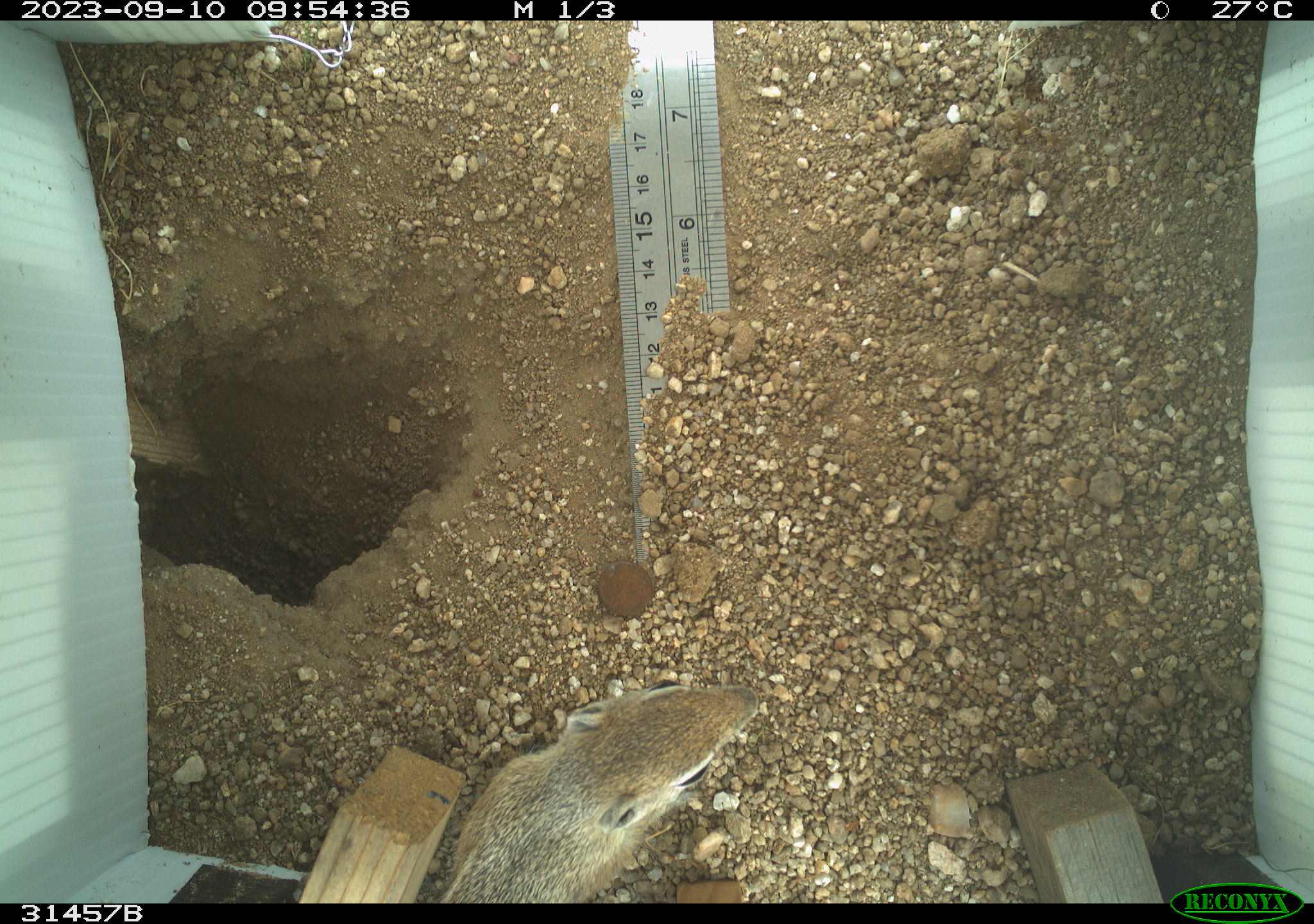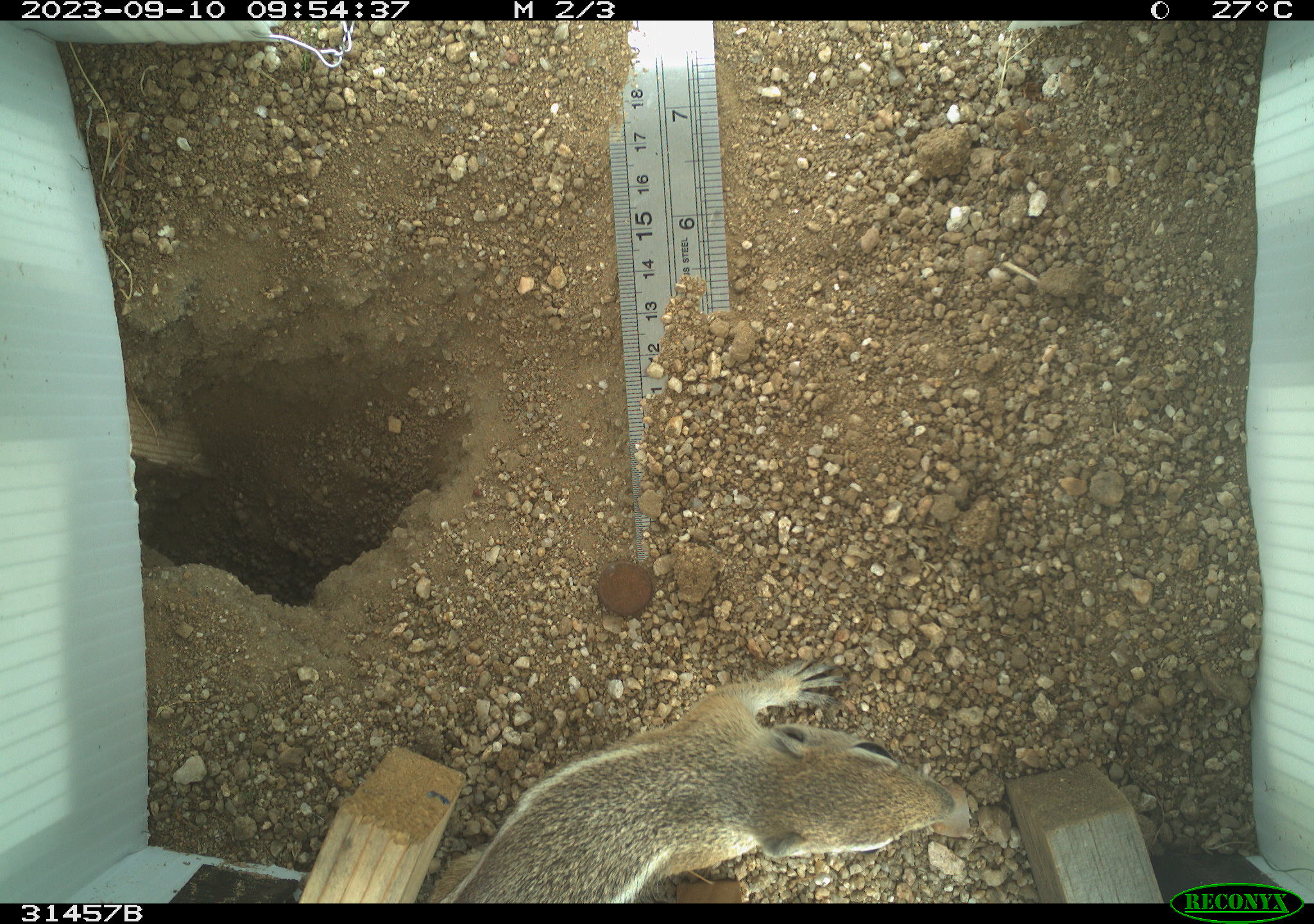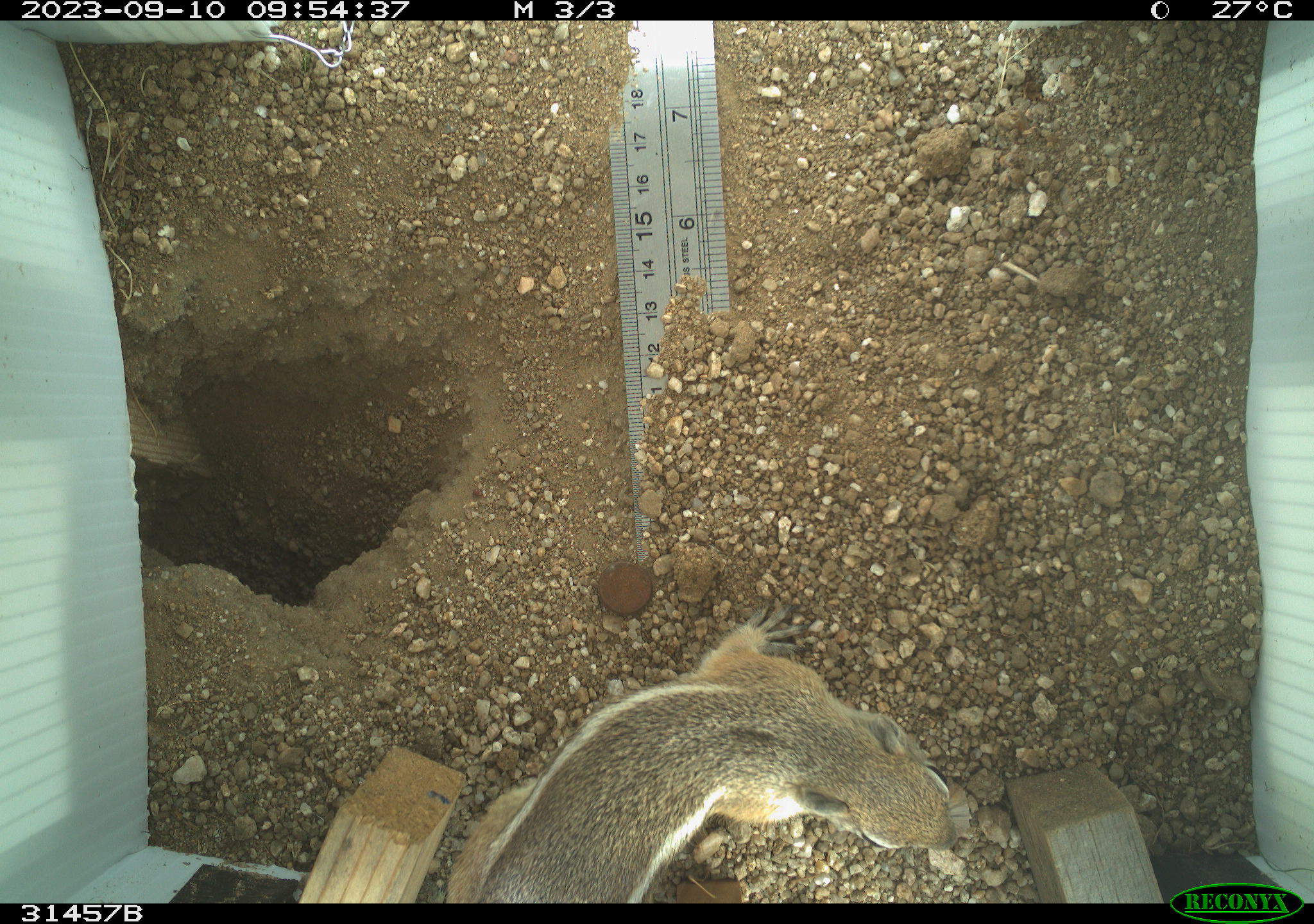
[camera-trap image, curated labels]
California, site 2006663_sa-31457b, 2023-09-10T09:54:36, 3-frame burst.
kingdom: Animalia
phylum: Chordata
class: Mammalia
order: Rodentia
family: Sciuridae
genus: Ammospermophilus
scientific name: Ammospermophilus leucurus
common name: white-tailed antelope squirrel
White-tailed antelope squirrel (Ammospermophilus leucurus).